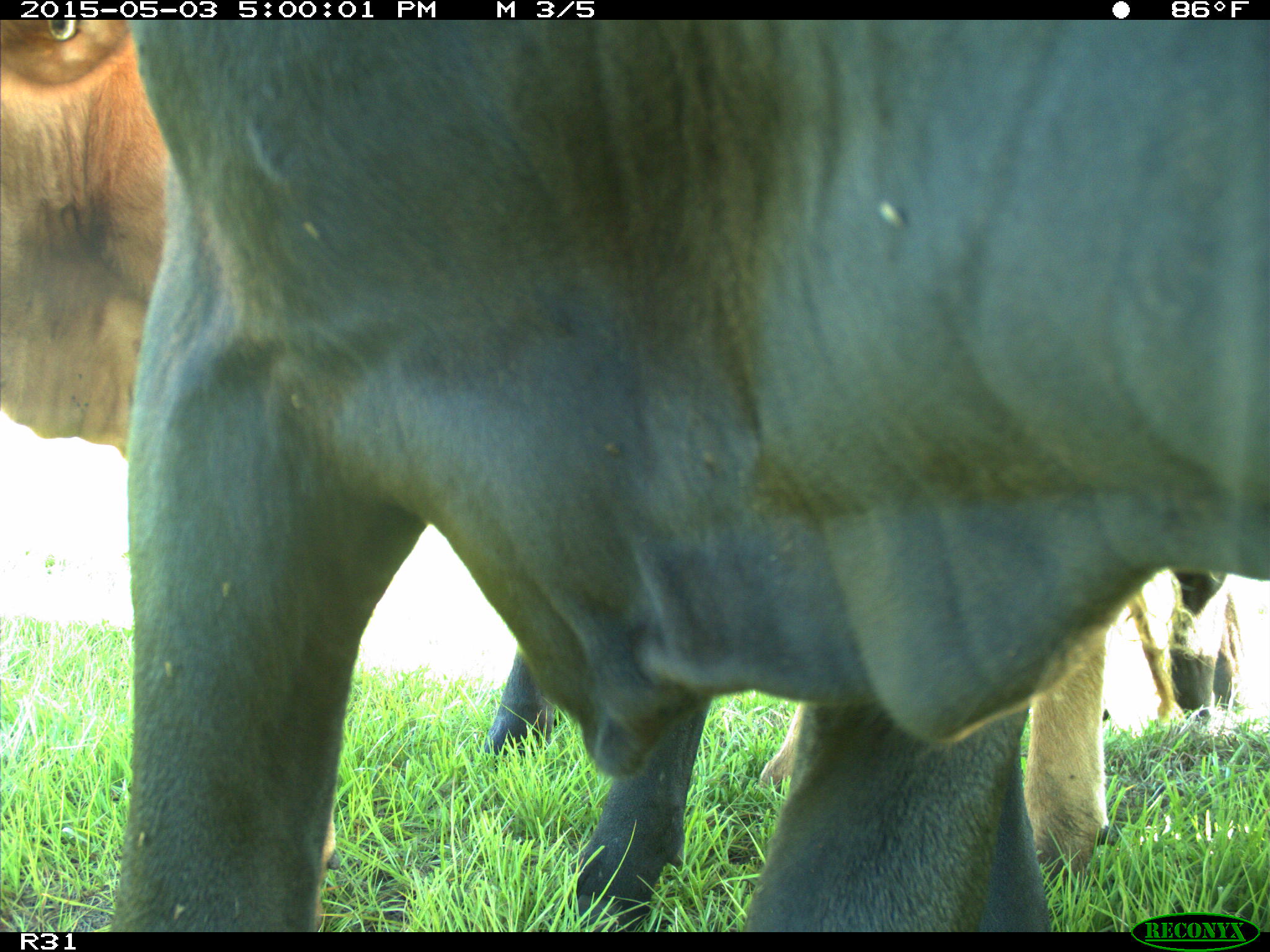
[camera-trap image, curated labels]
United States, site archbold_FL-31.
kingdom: Animalia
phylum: Chordata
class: Mammalia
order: Artiodactyla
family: Bovidae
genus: Bos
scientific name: Bos taurus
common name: domestic cow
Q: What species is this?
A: Bos taurus (domestic cow).